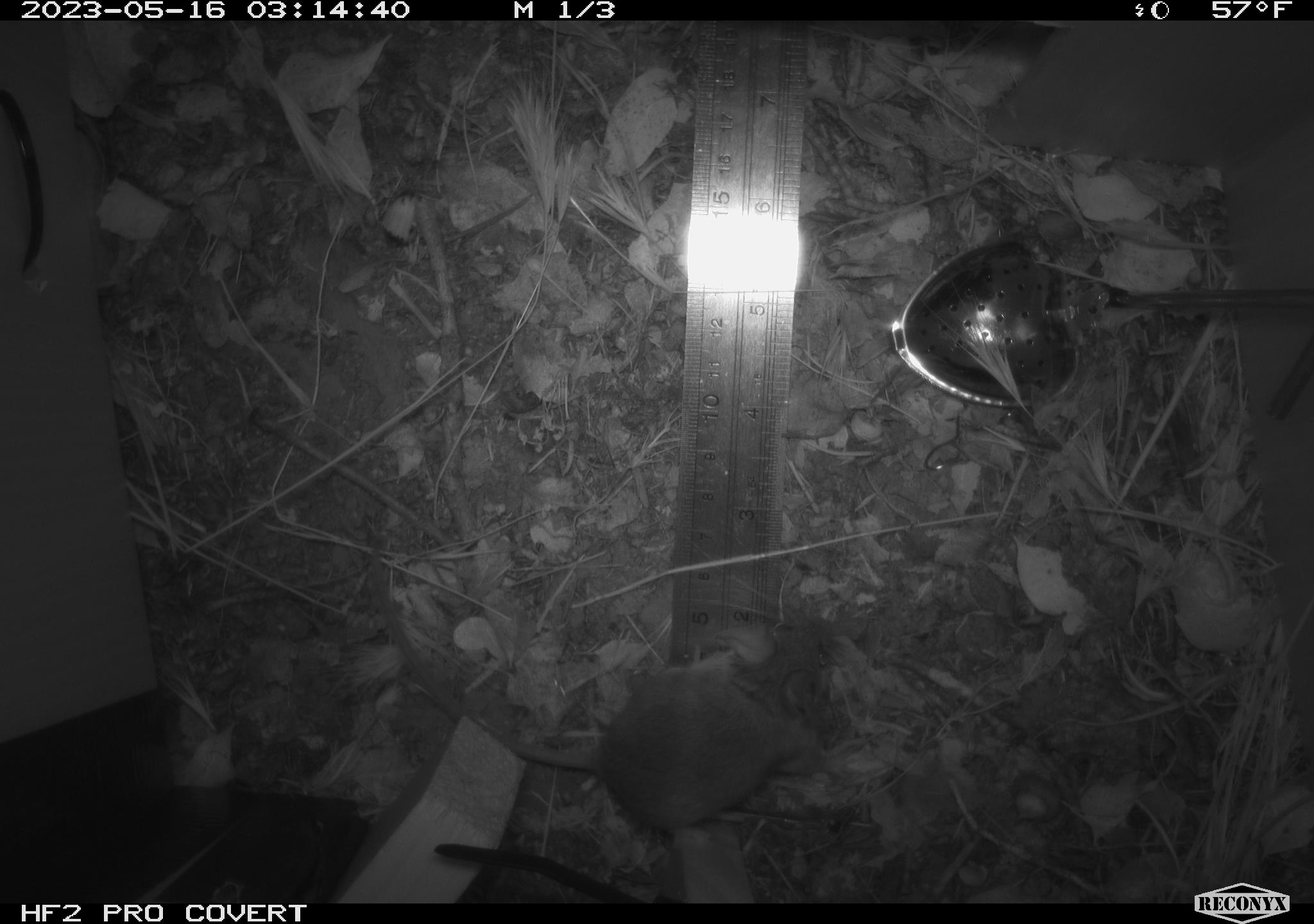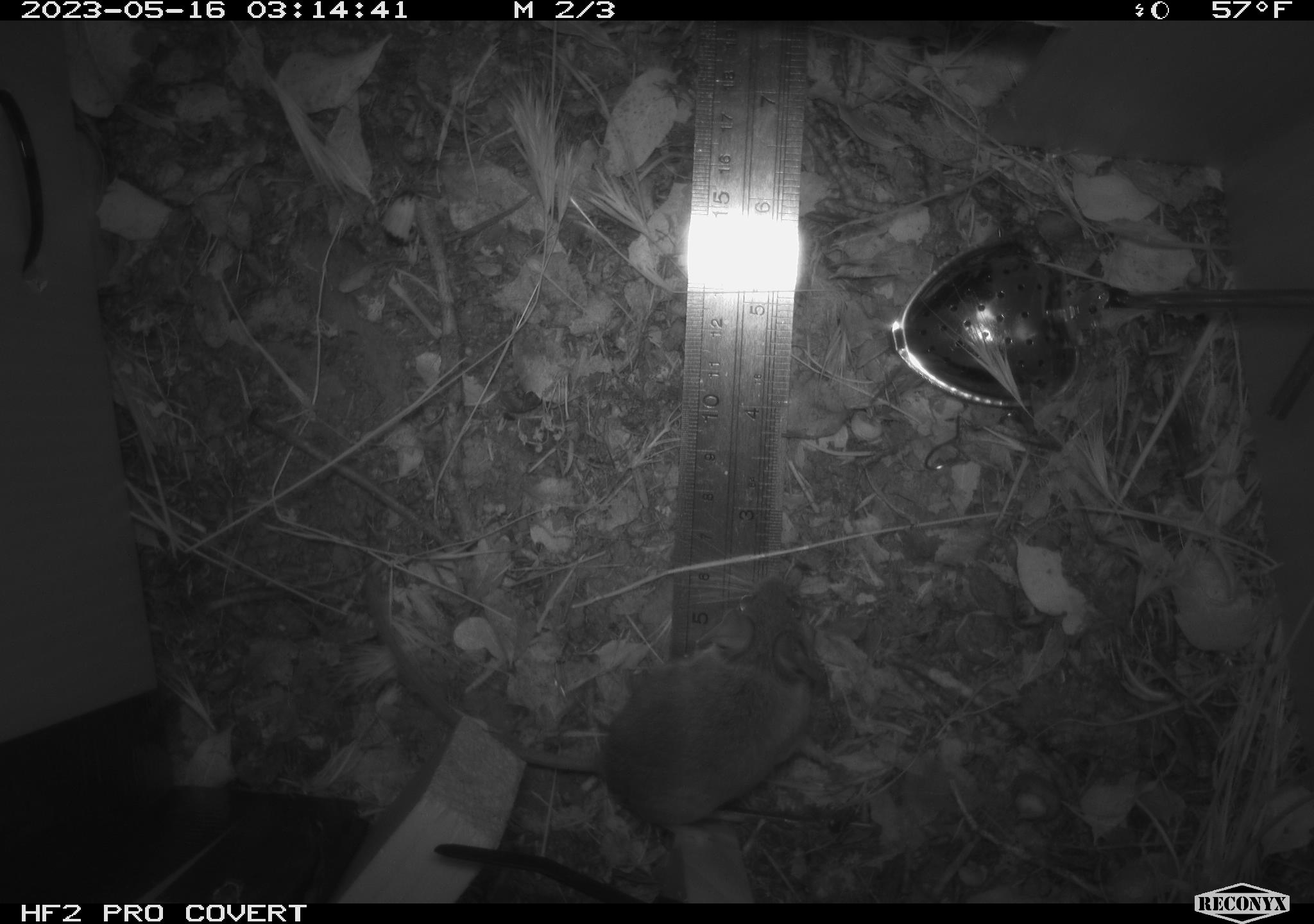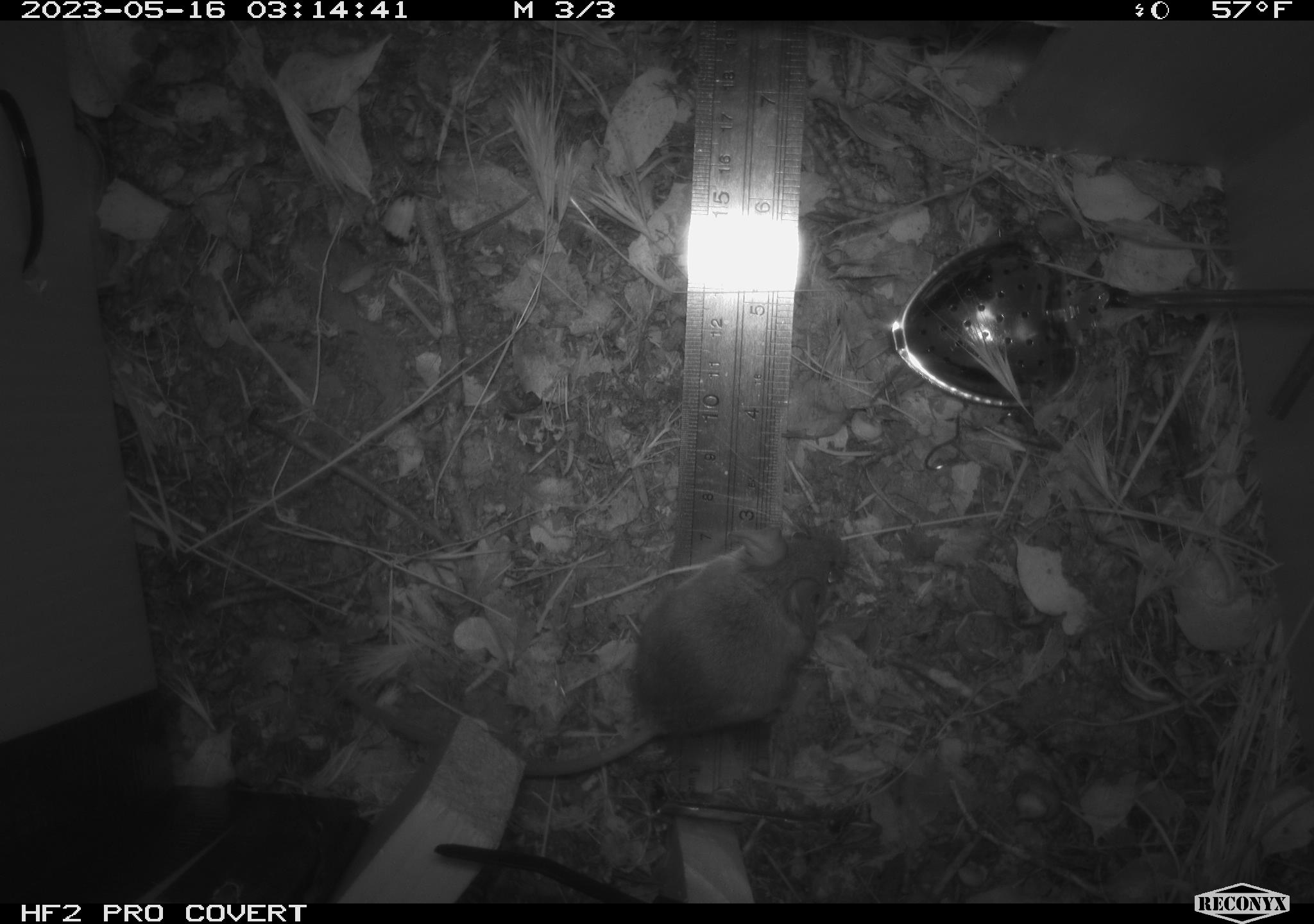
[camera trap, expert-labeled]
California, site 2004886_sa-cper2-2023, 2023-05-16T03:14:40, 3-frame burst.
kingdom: Animalia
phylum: Chordata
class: Mammalia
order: Rodentia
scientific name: Rodentia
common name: mouse species